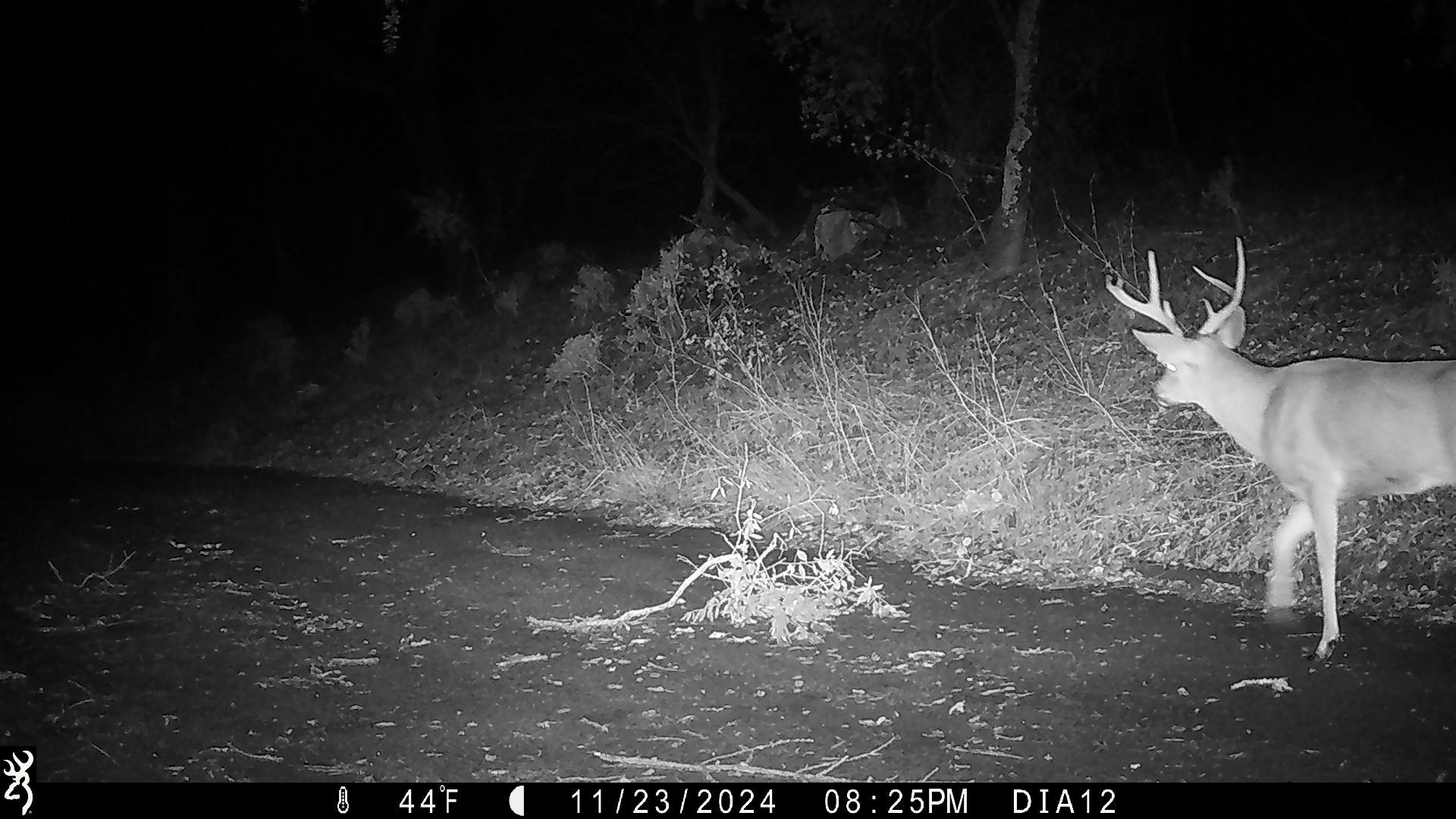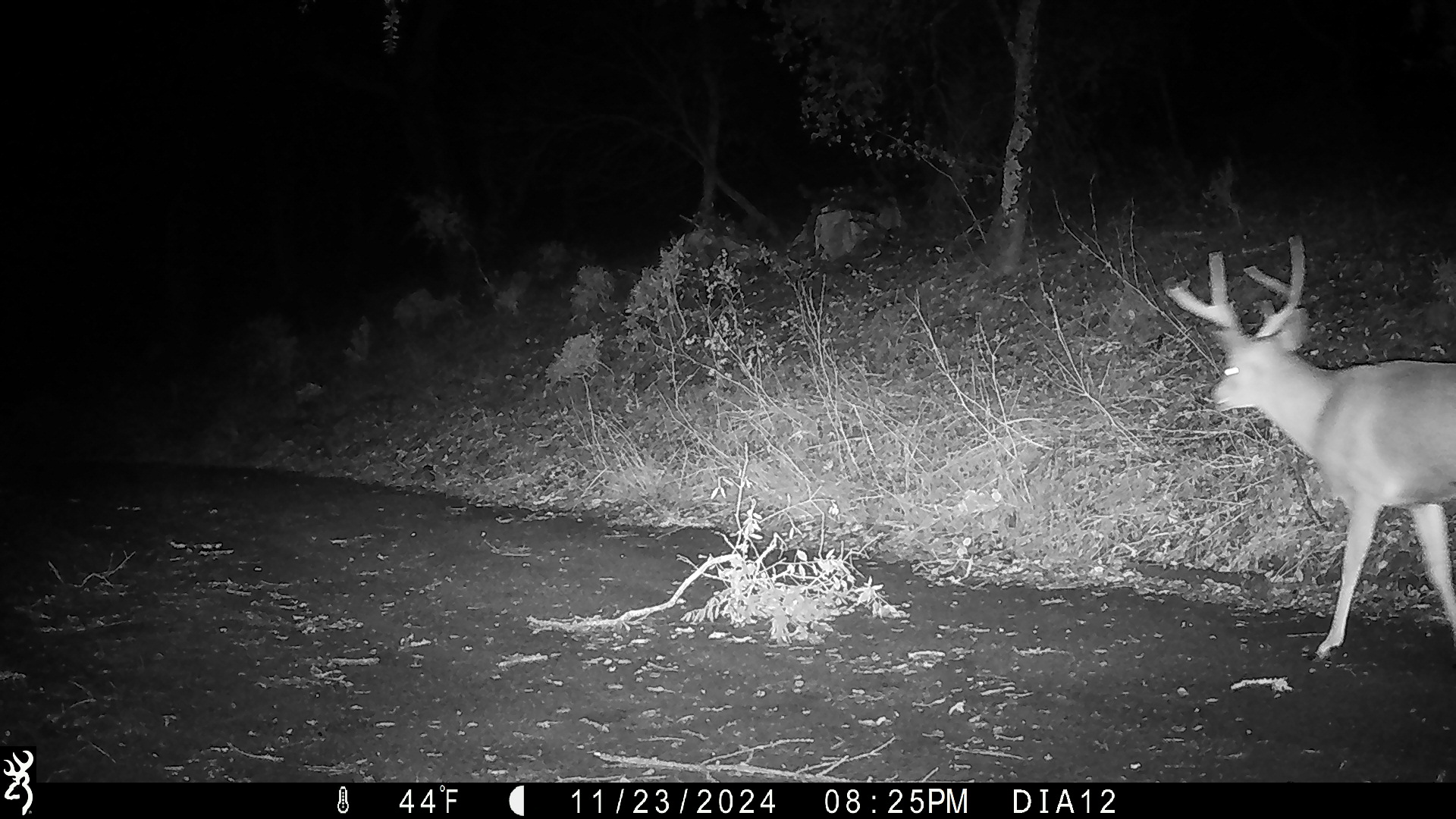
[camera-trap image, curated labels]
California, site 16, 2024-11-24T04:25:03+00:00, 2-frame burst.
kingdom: Animalia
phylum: Chordata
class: Mammalia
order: Artiodactyla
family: Cervidae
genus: Odocoileus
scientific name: Odocoileus hemionus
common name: mule deer